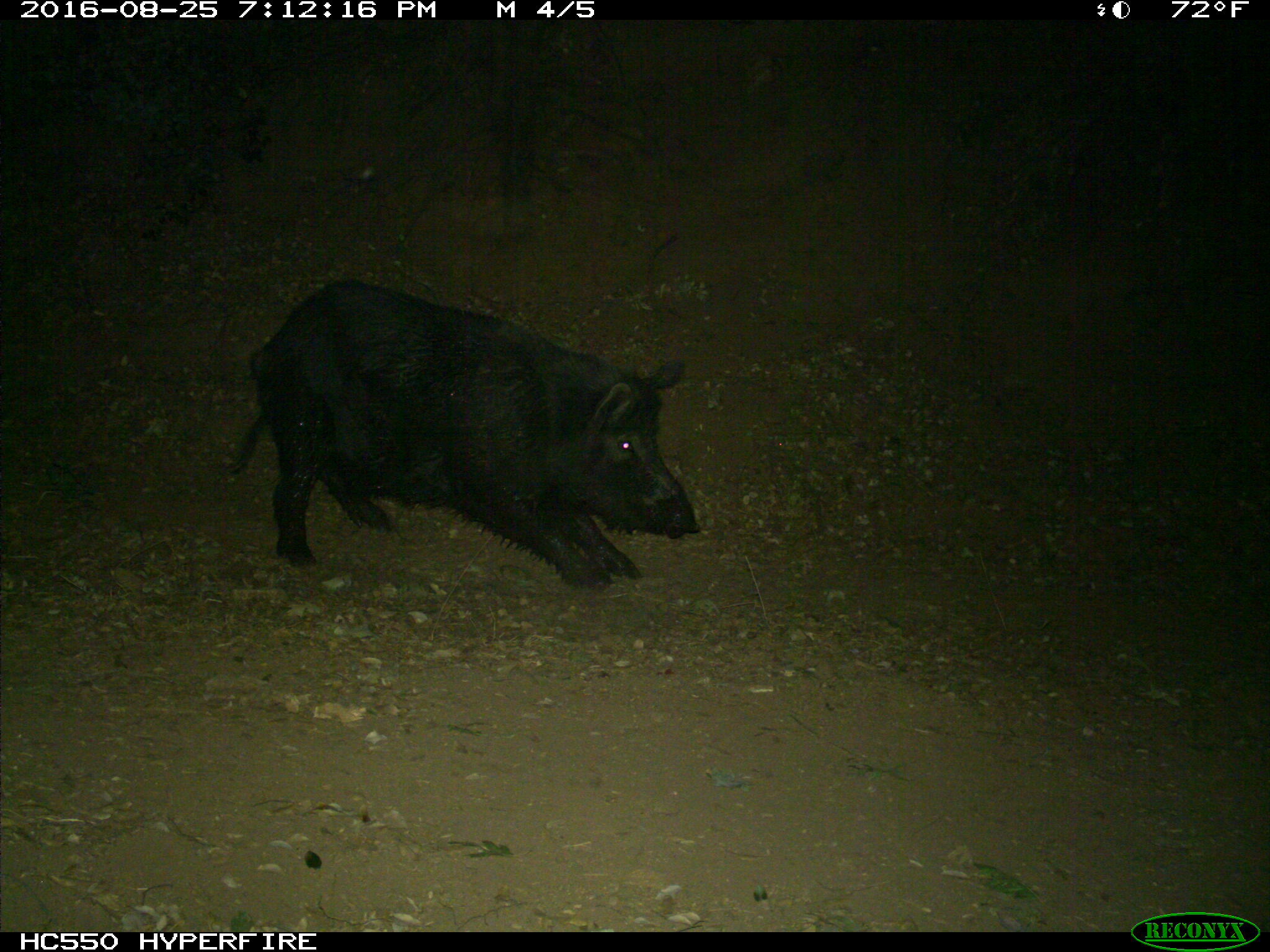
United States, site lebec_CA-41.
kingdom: Animalia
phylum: Chordata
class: Mammalia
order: Artiodactyla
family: Suidae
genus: Sus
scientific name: Sus scrofa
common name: wild boar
Sus scrofa (wild boar).